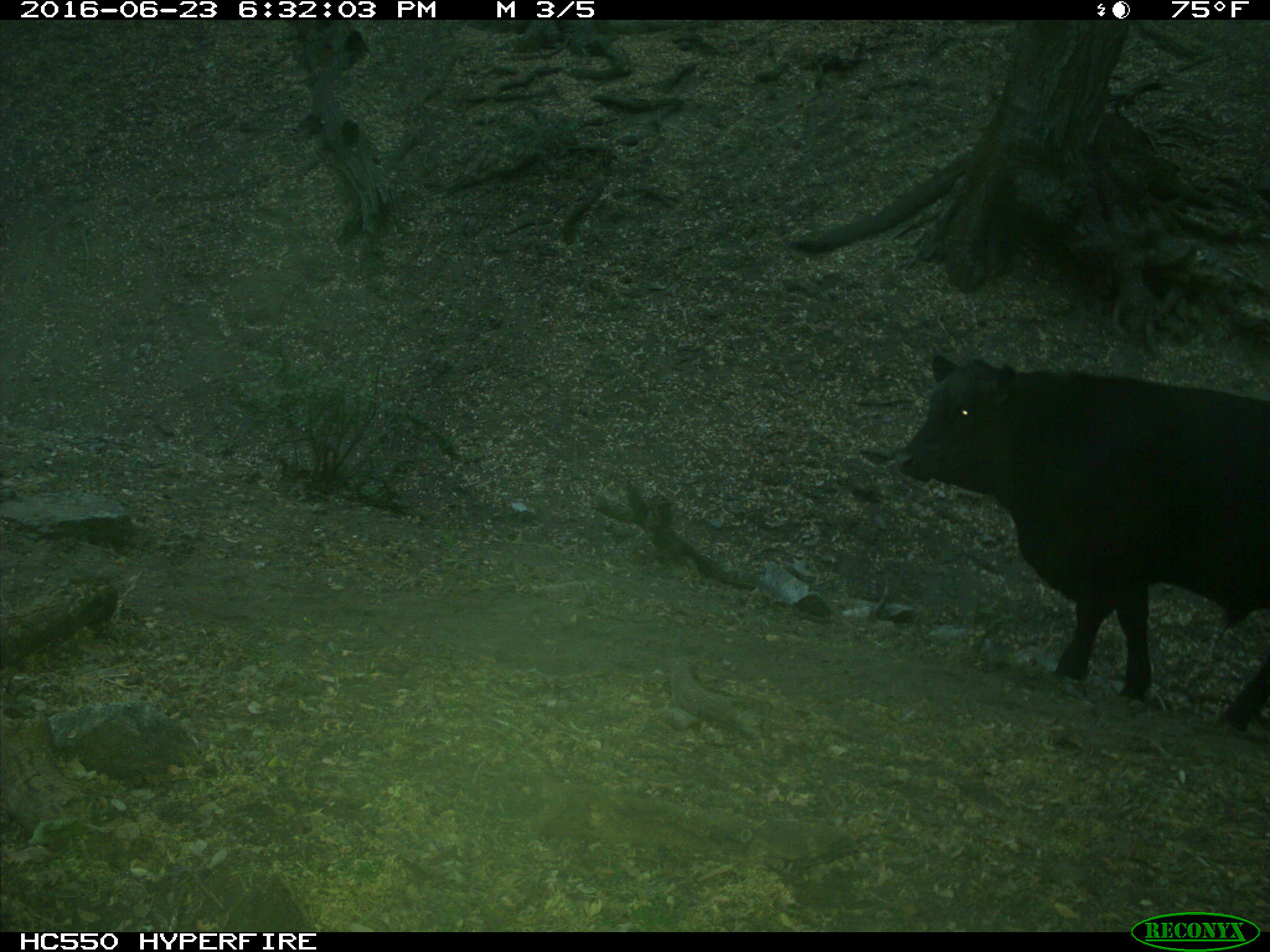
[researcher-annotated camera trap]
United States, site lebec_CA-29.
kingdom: Animalia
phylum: Chordata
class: Mammalia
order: Artiodactyla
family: Bovidae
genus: Bos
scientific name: Bos taurus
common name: domestic cow